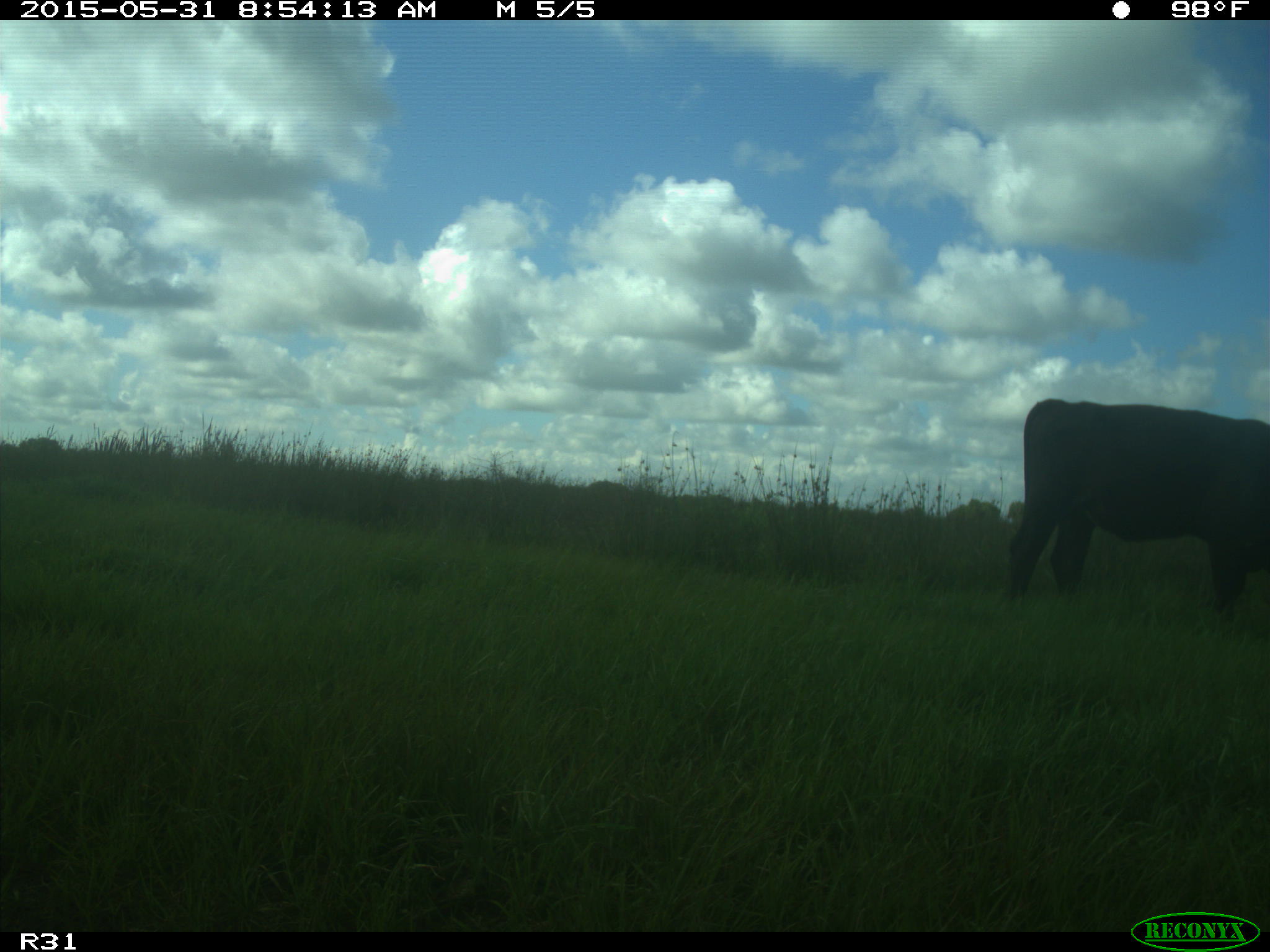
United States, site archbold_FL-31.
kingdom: Animalia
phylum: Chordata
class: Mammalia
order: Artiodactyla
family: Bovidae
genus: Bos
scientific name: Bos taurus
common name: domestic cow